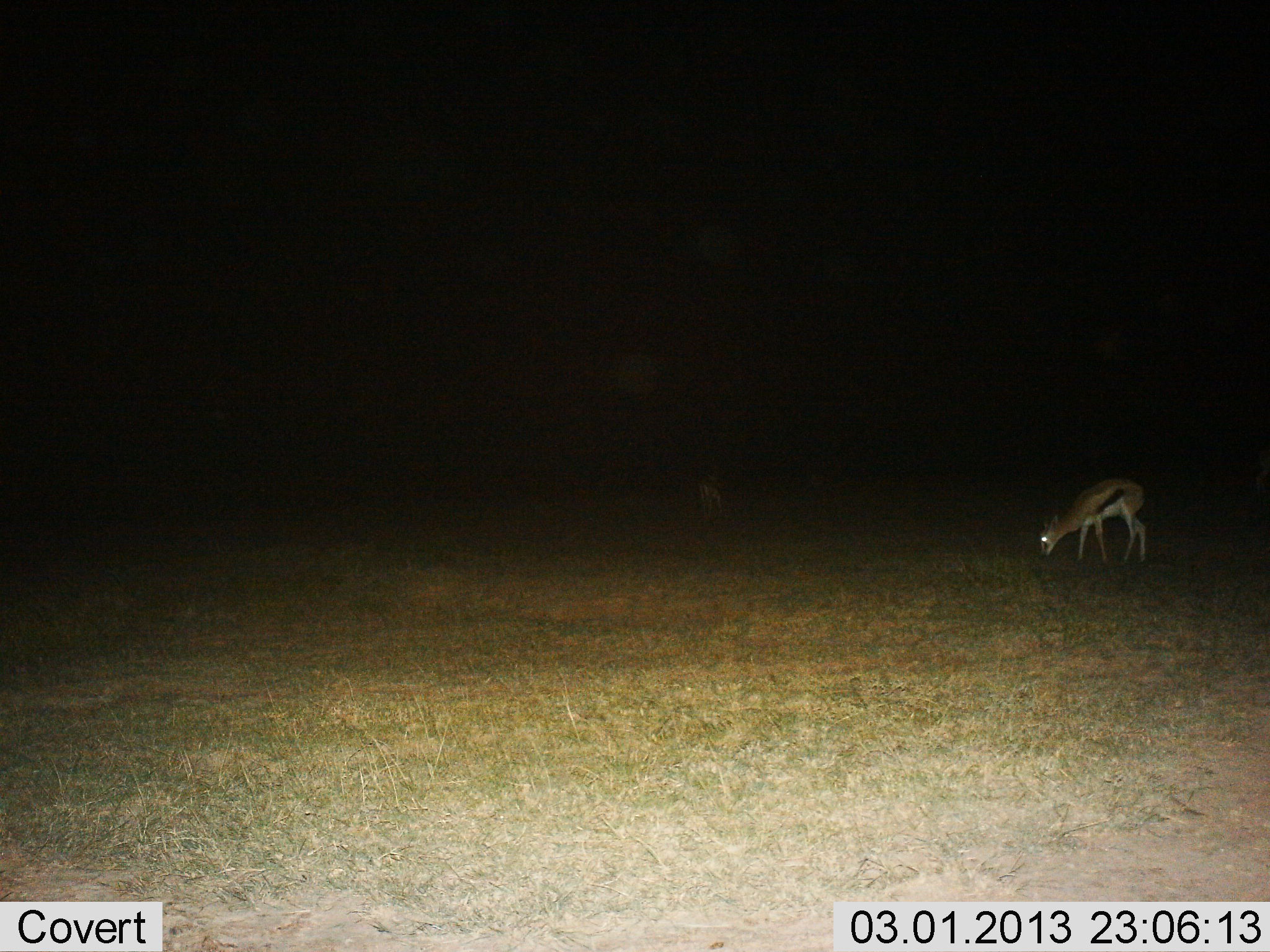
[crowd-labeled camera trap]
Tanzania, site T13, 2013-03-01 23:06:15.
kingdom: Animalia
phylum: Chordata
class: Mammalia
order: Artiodactyla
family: Bovidae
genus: Eudorcas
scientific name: Eudorcas thomsonii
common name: thomson's gazelle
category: gazellethomsons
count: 1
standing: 27%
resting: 0%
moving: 0%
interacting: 0%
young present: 4%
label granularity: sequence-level